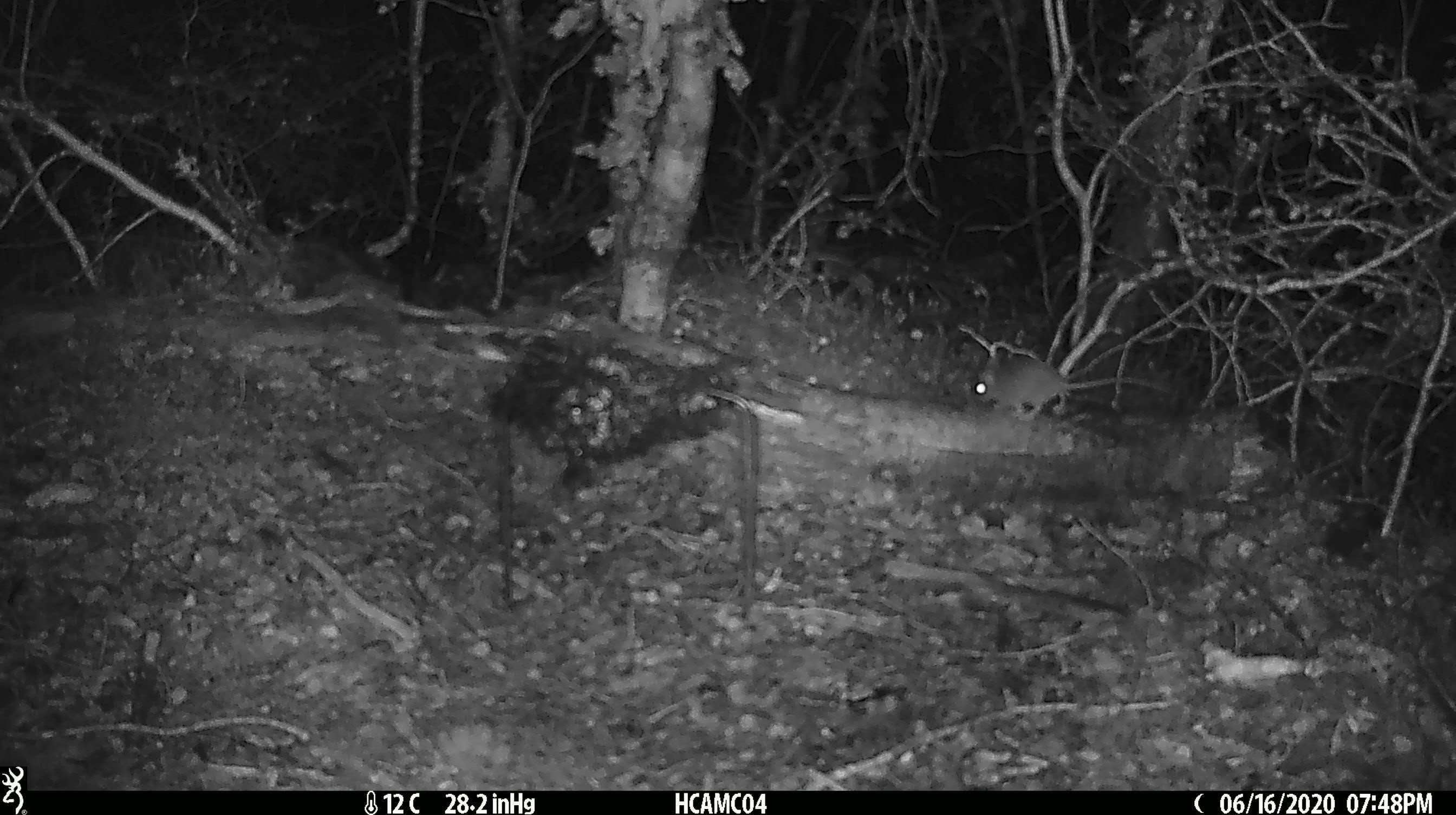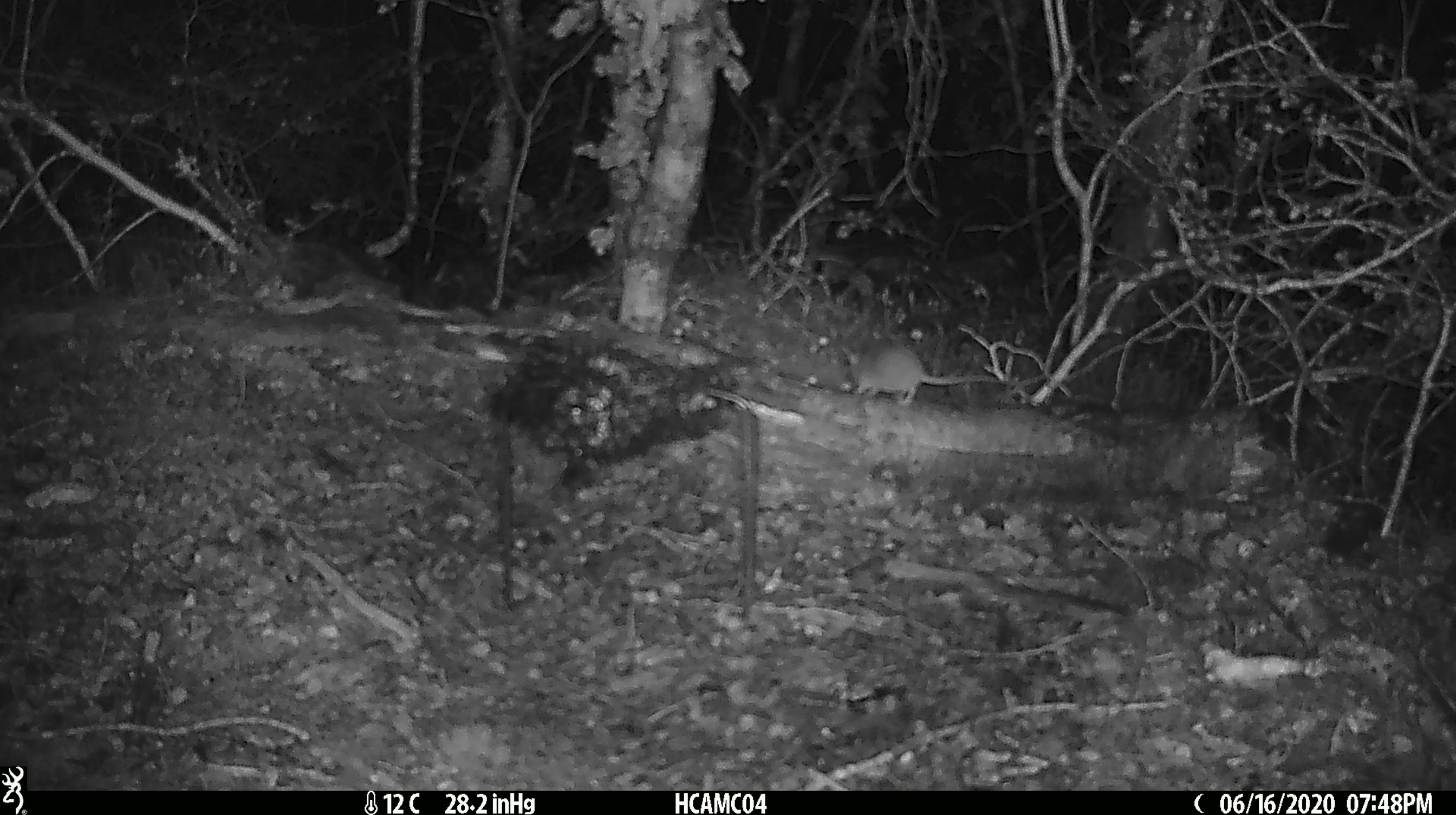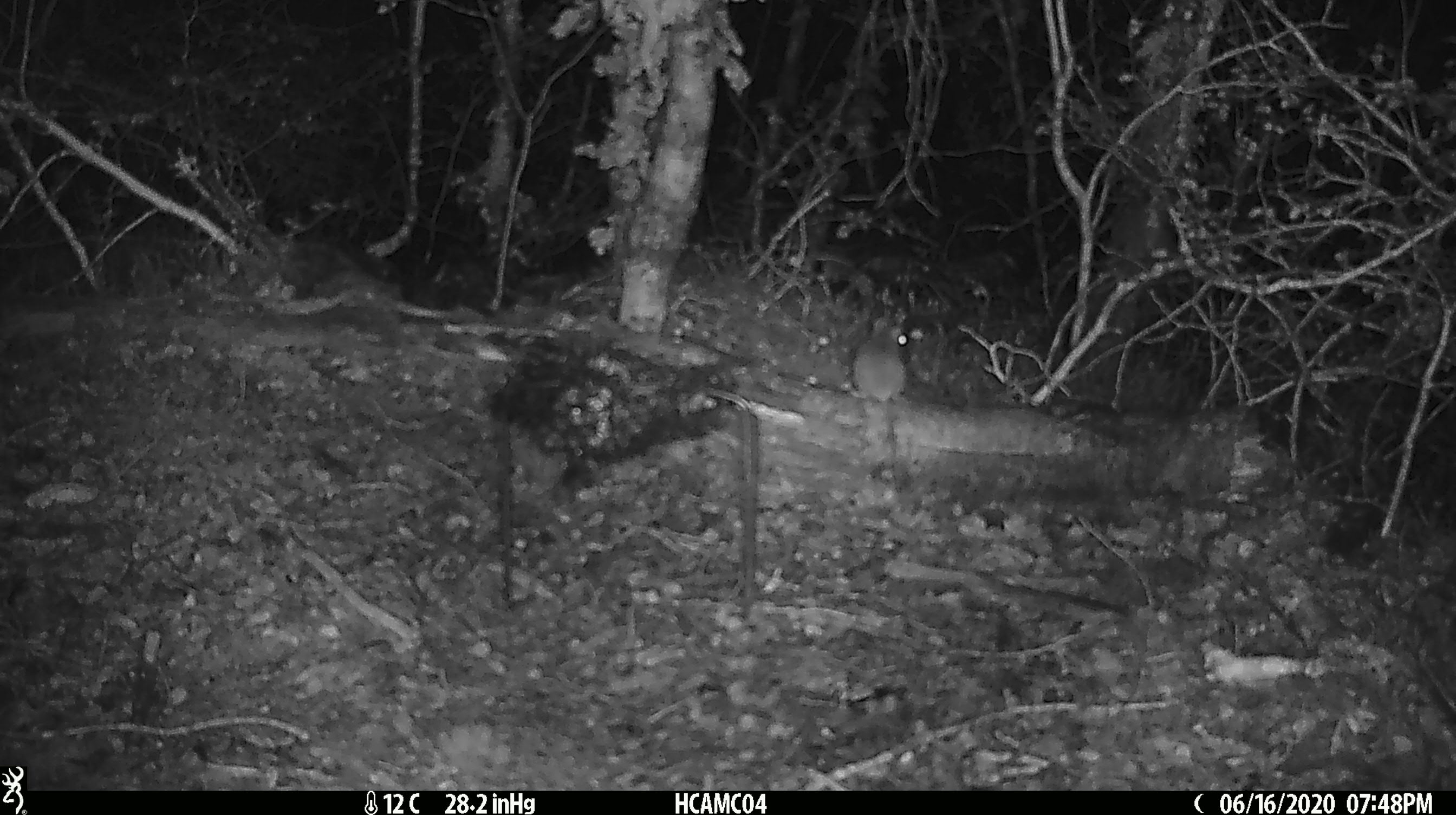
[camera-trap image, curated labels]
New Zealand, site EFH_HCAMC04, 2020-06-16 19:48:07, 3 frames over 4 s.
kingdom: Animalia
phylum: Chordata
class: Mammalia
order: Rodentia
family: Muridae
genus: Mus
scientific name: Mus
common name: mouse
Mouse (Mus).